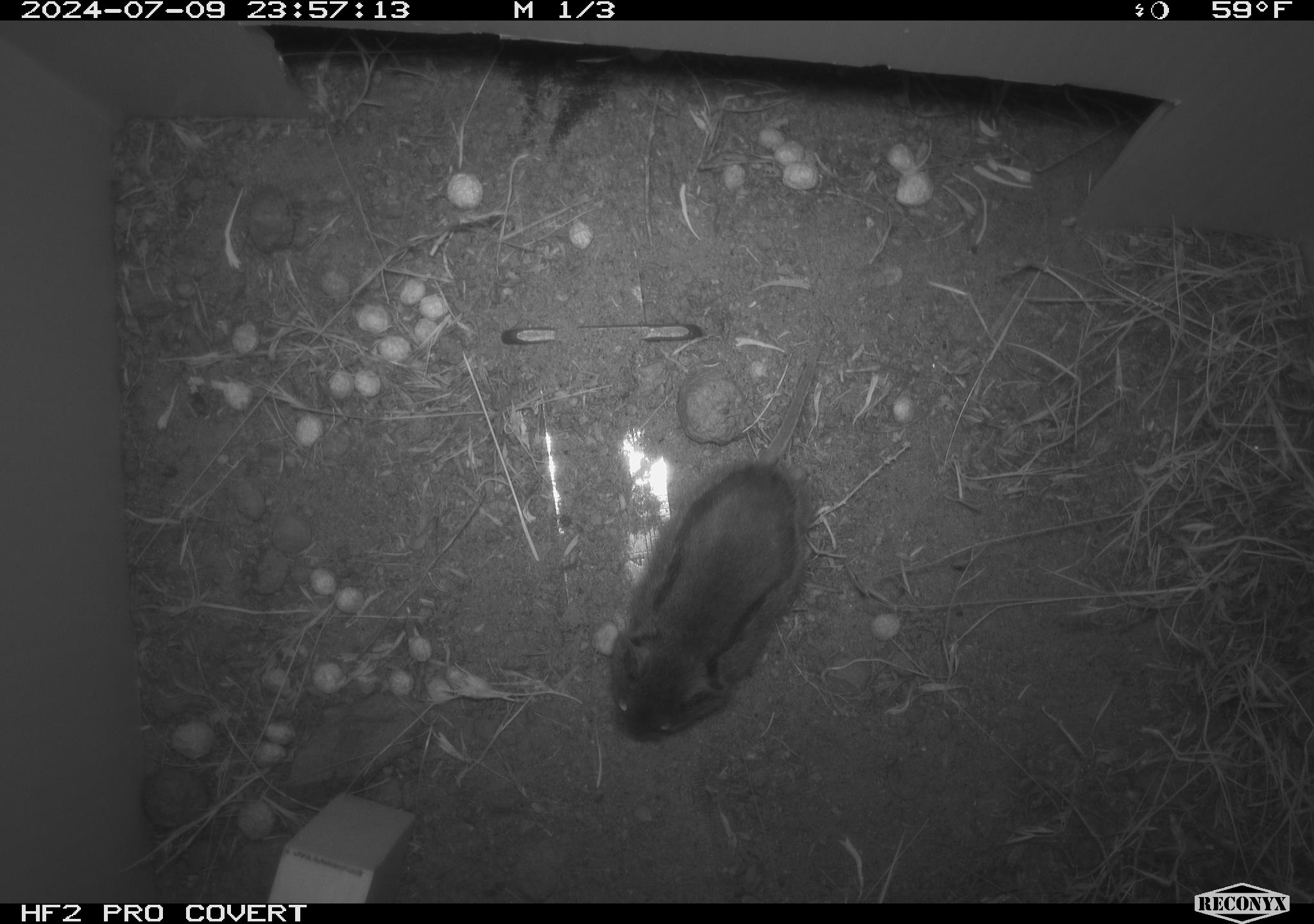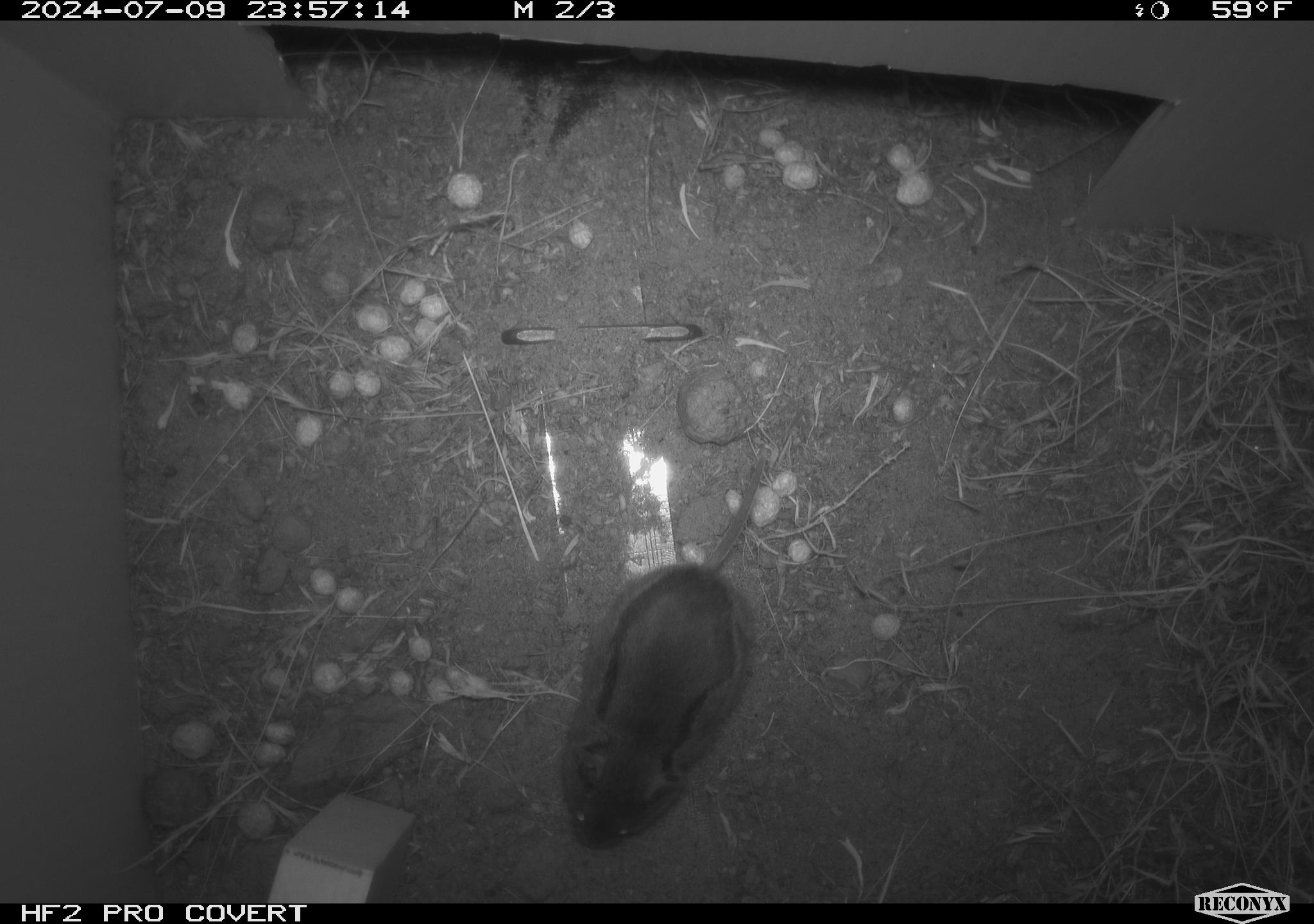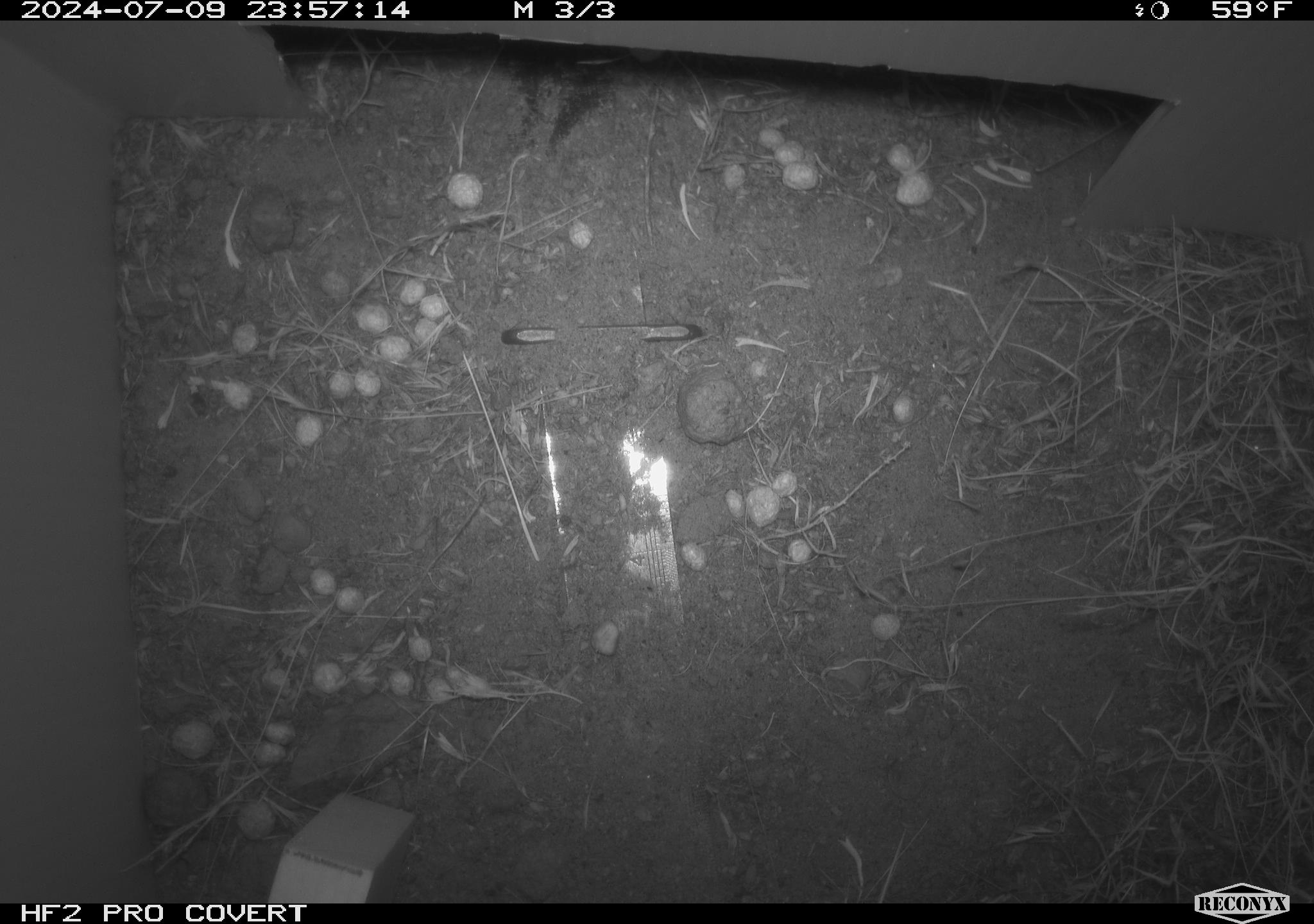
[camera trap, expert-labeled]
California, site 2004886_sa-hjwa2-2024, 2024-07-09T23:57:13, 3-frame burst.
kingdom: Animalia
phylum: Chordata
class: Mammalia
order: Rodentia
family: Cricetidae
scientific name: Cricetidae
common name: hamsters, voles, lemmings, and allies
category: cricetidae family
Cricetidae family (hamsters, voles, lemmings, and allies) (Cricetidae).